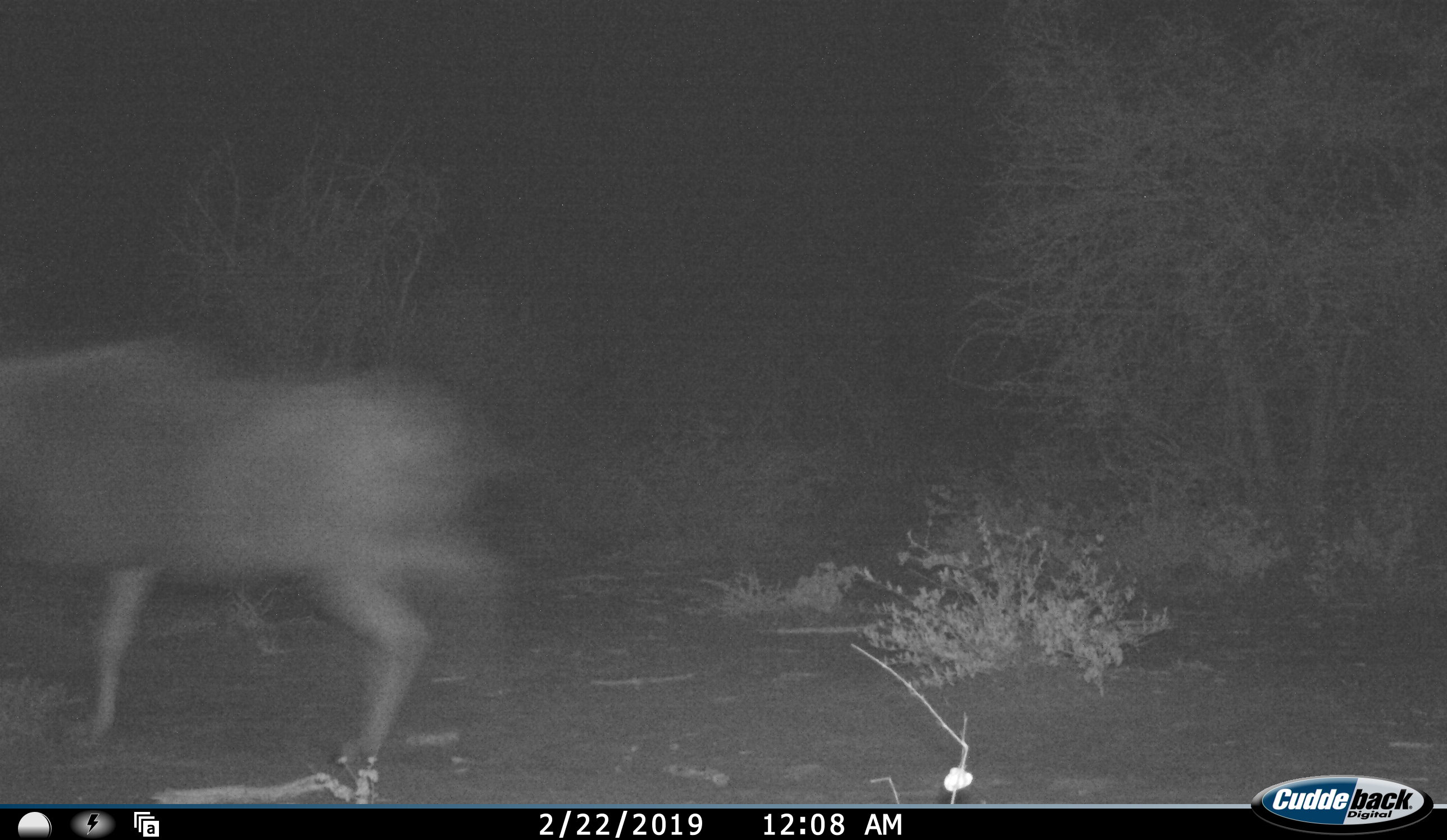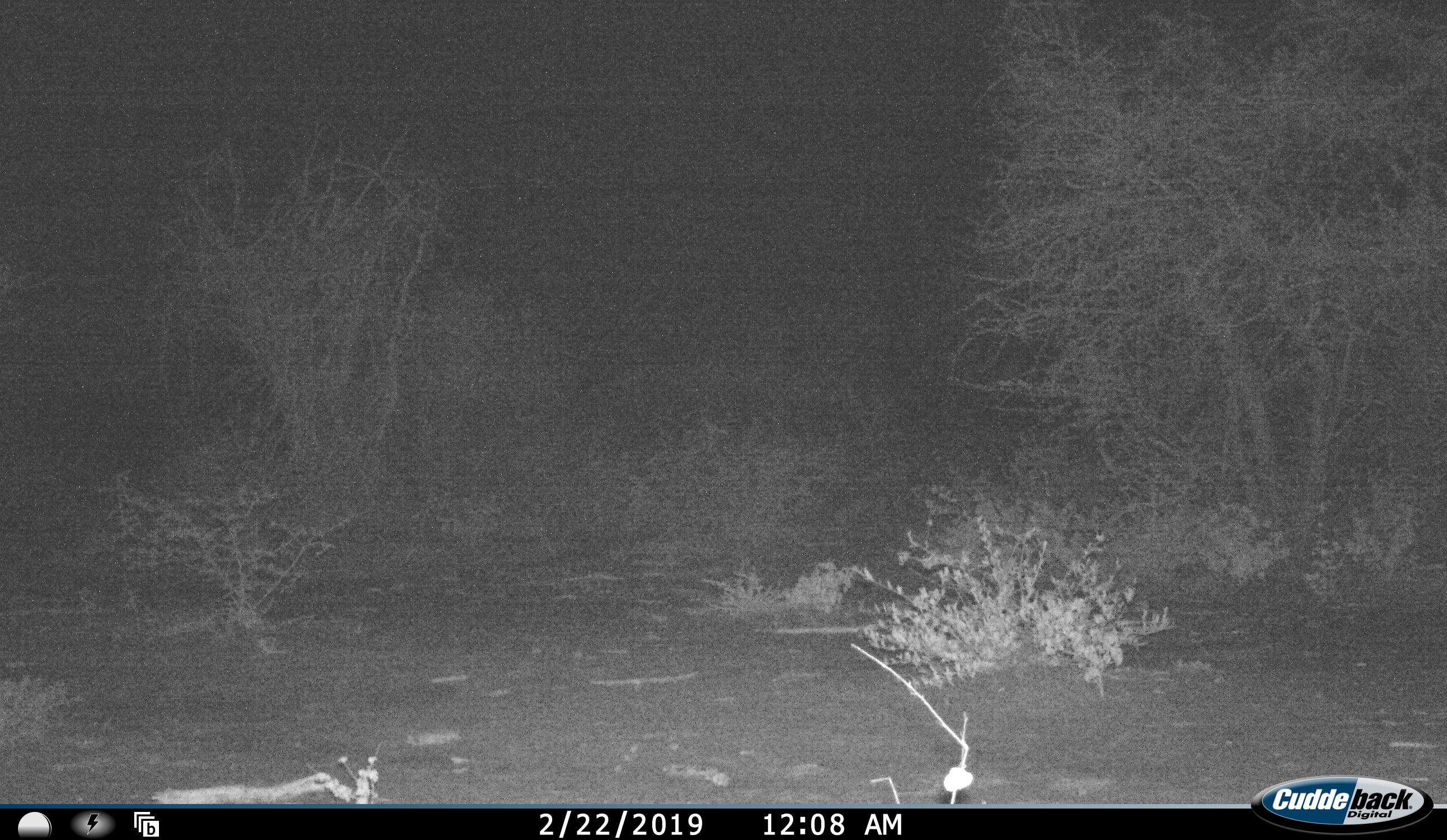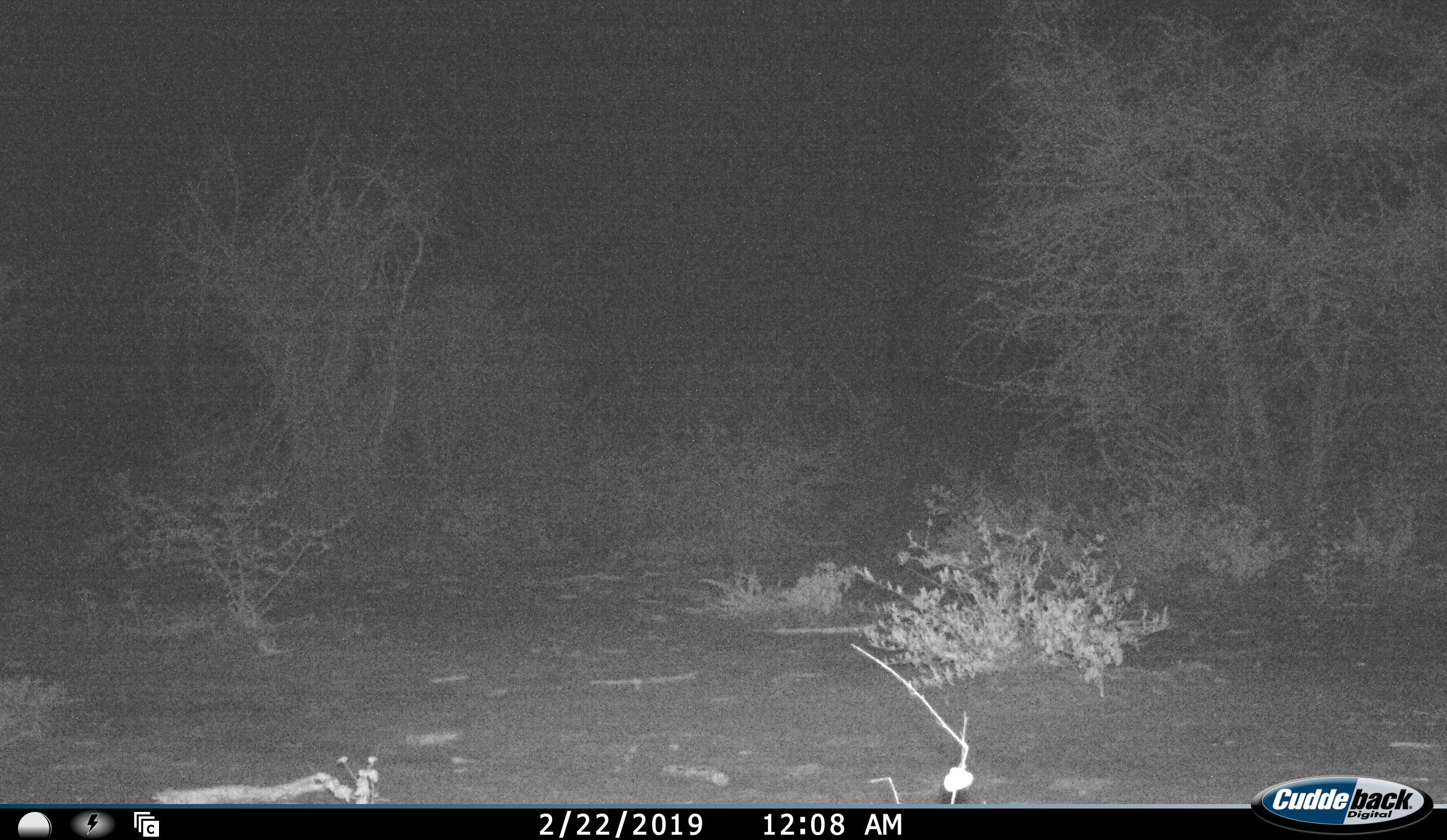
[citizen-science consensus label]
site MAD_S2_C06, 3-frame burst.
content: unidentified animal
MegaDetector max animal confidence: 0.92